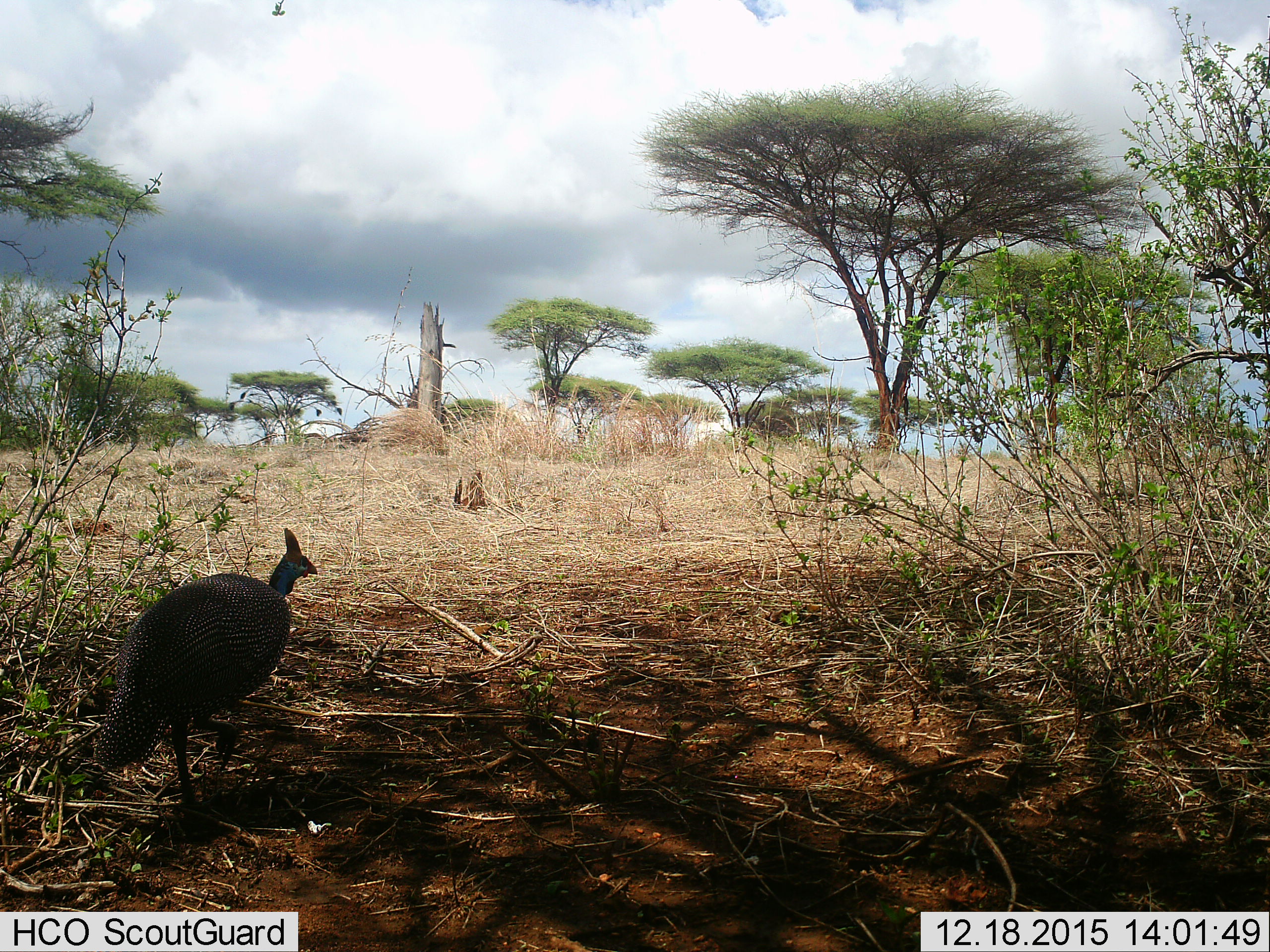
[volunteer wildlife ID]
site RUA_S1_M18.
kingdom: Animalia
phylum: Chordata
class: Aves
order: Galliformes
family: Numididae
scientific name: Numididae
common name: guineafowl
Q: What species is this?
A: Guineafowl (Numididae).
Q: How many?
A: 1.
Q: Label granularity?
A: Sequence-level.